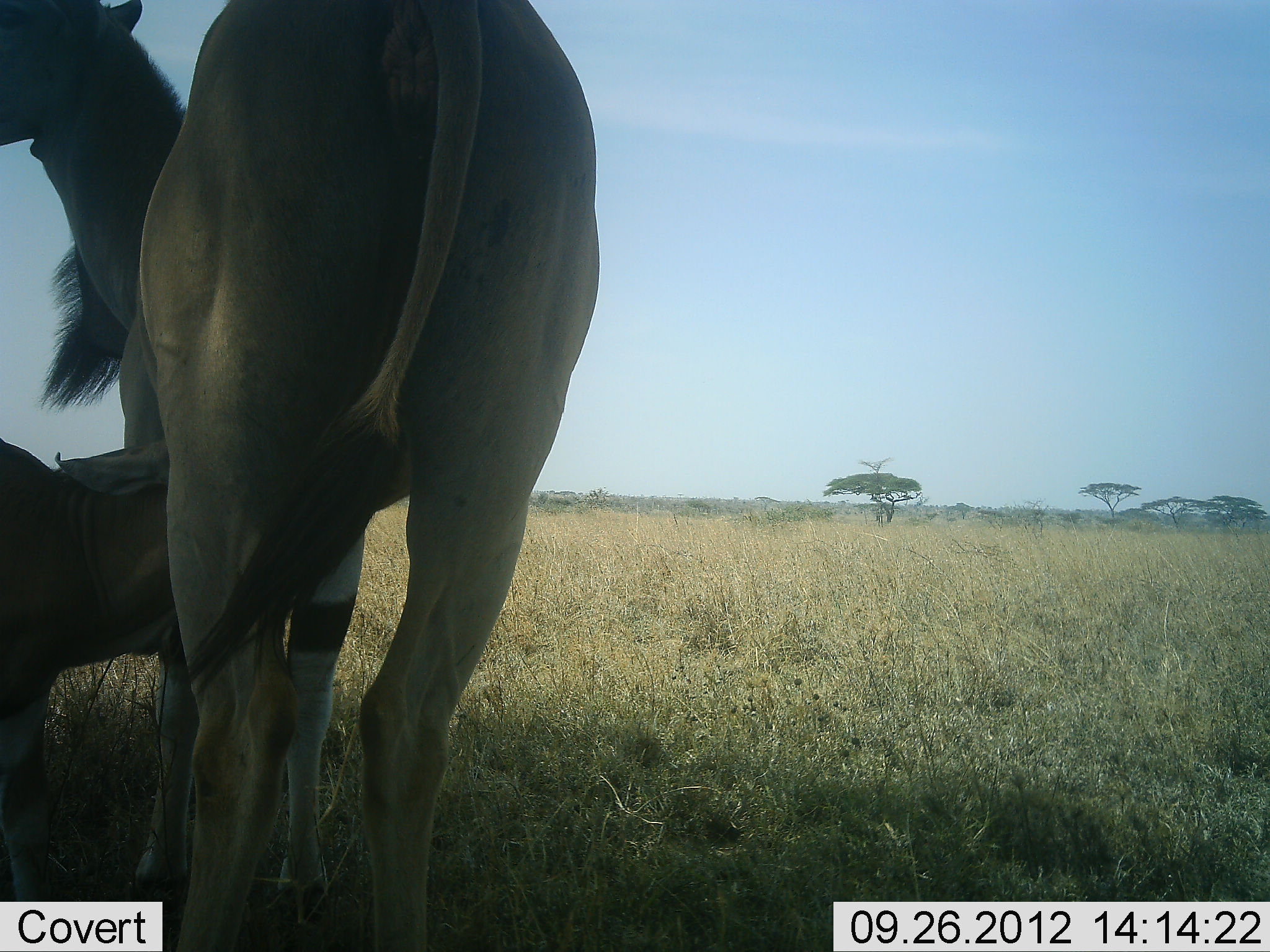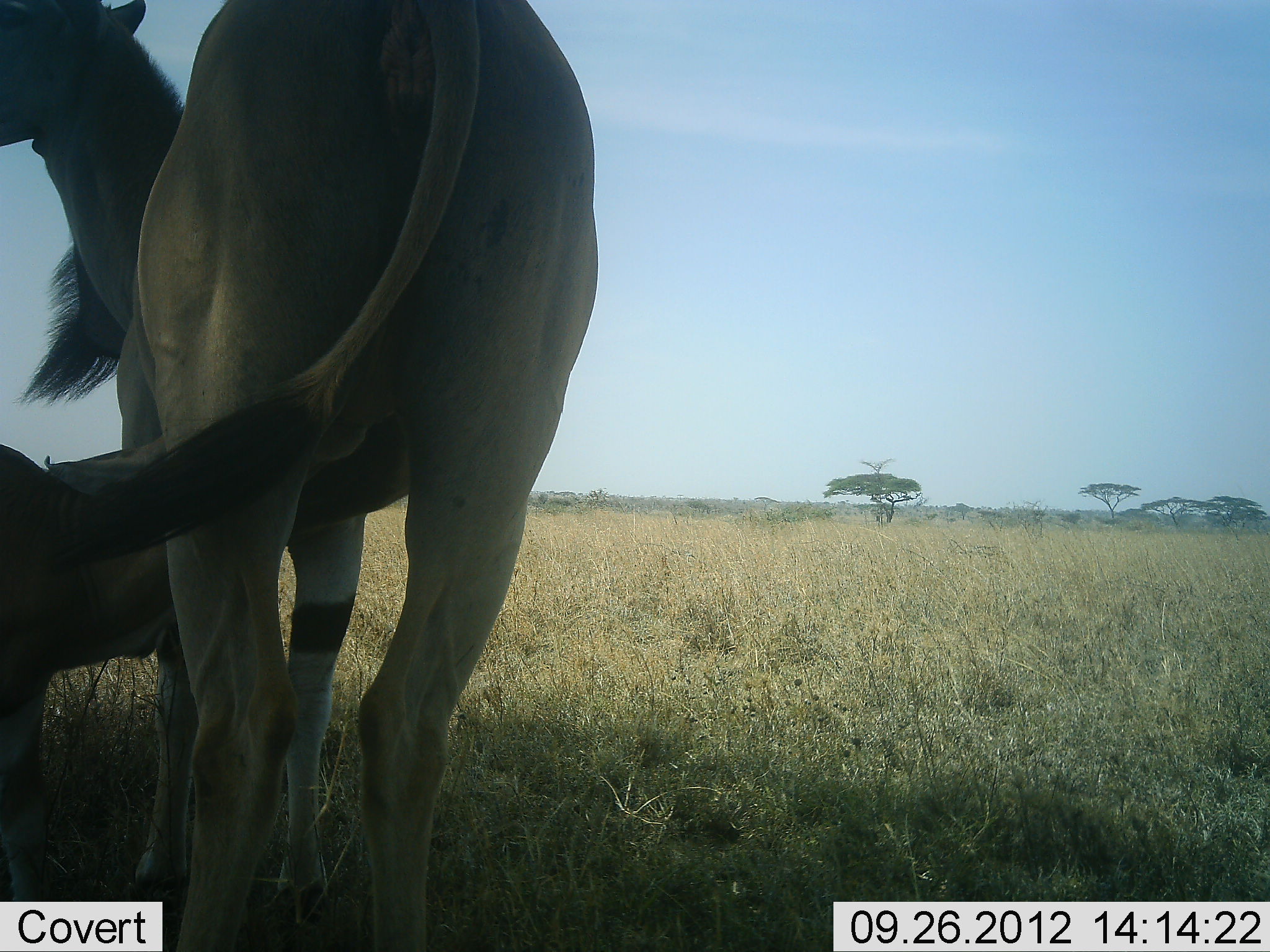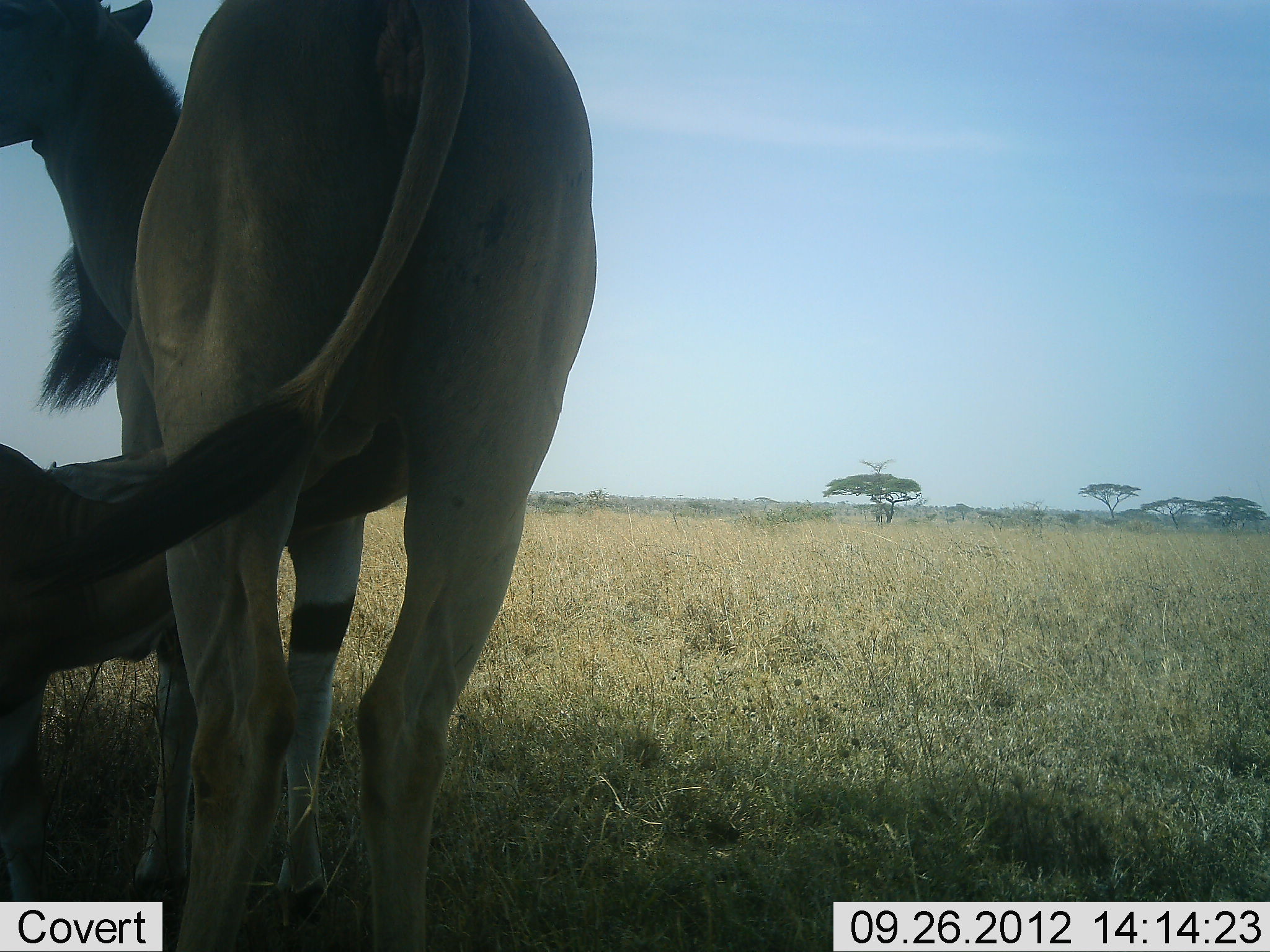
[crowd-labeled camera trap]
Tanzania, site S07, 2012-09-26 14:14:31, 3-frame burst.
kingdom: Animalia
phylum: Chordata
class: Mammalia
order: Artiodactyla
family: Bovidae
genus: Tragelaphus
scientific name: Tragelaphus oryx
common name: eland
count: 2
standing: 90%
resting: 0%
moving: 0%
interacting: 40%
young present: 80%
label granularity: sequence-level